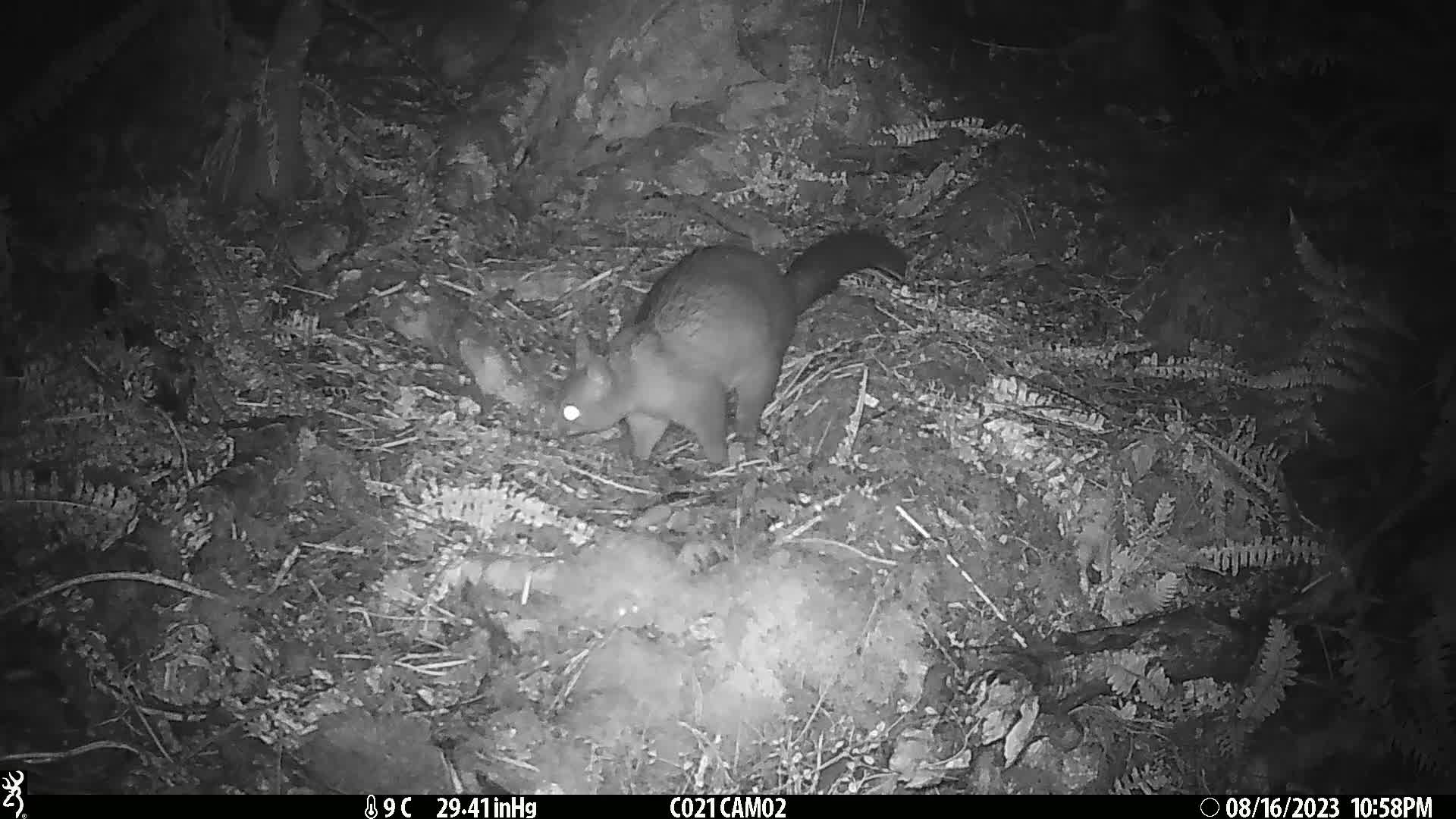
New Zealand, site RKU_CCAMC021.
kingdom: Animalia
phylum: Chordata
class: Mammalia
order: Diprotodontia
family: Phalangeridae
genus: Trichosurus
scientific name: Trichosurus vulpecula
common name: common brushtail possum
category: possum